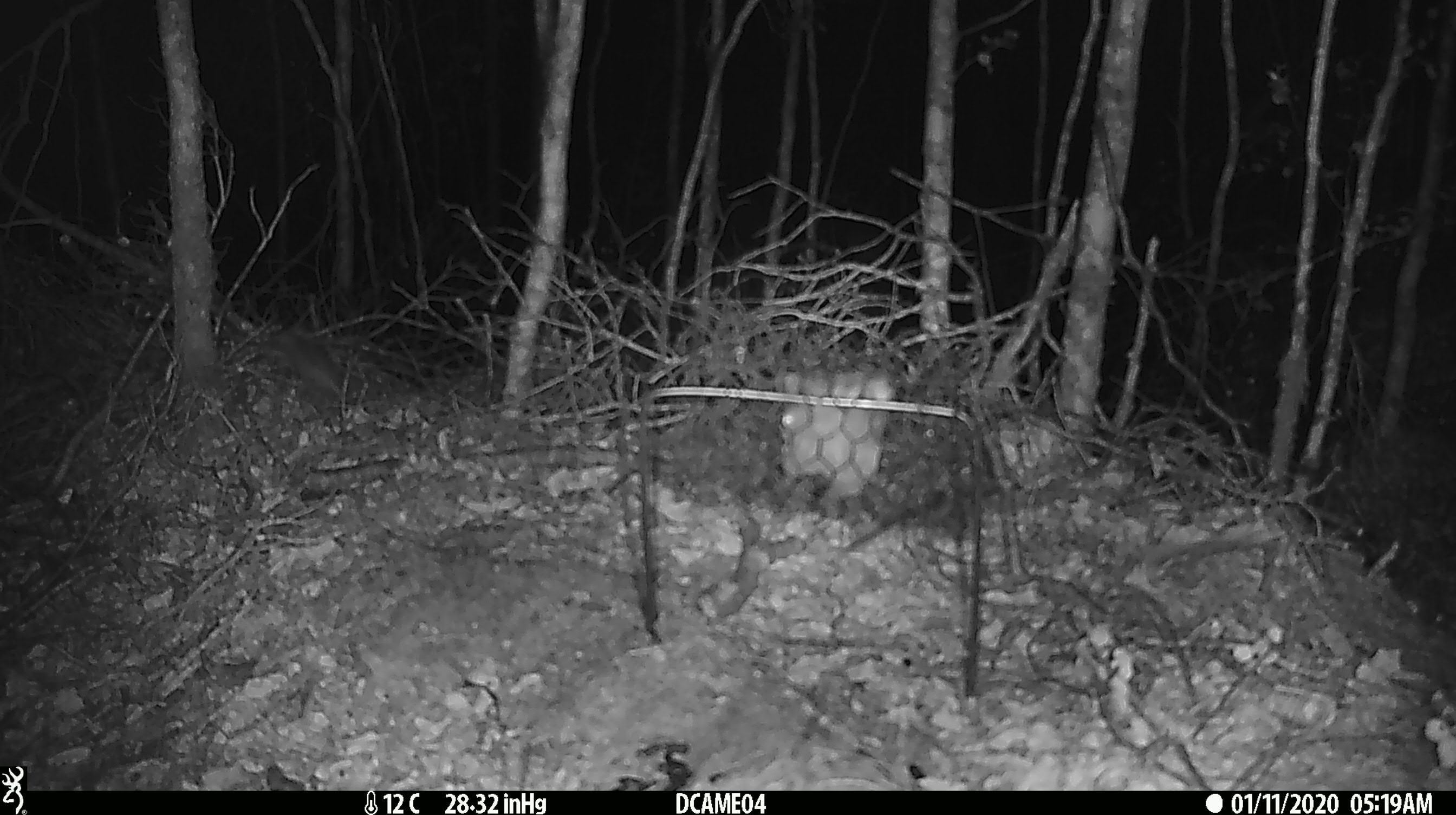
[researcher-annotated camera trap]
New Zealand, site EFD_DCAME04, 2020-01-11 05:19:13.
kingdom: Animalia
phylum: Chordata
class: Mammalia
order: Rodentia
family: Muridae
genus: Mus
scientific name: Mus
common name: mouse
Mouse (Mus).